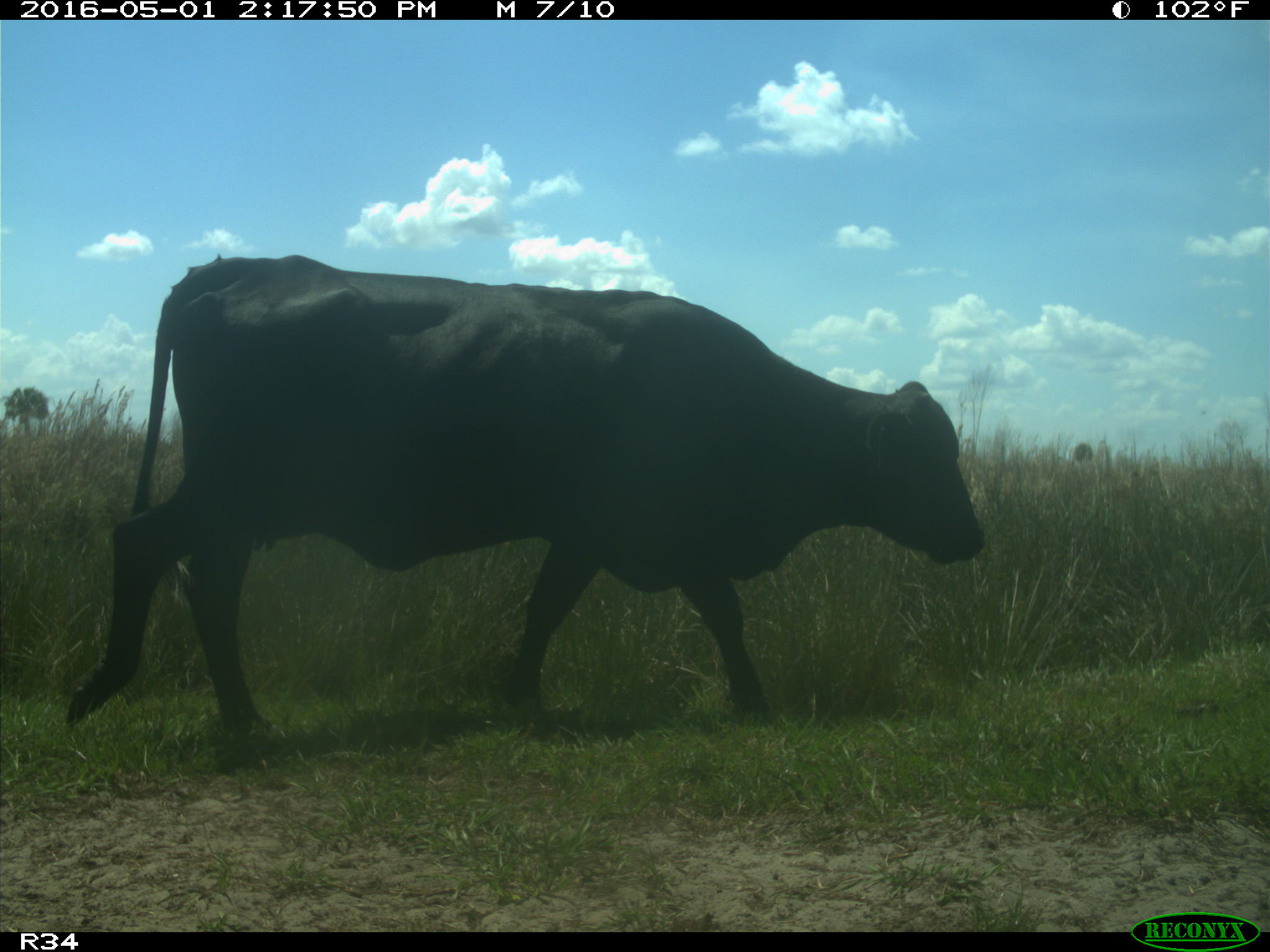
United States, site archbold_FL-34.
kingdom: Animalia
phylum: Chordata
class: Mammalia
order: Artiodactyla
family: Bovidae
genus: Bos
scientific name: Bos taurus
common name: domestic cow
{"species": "Bos taurus (domestic cow)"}